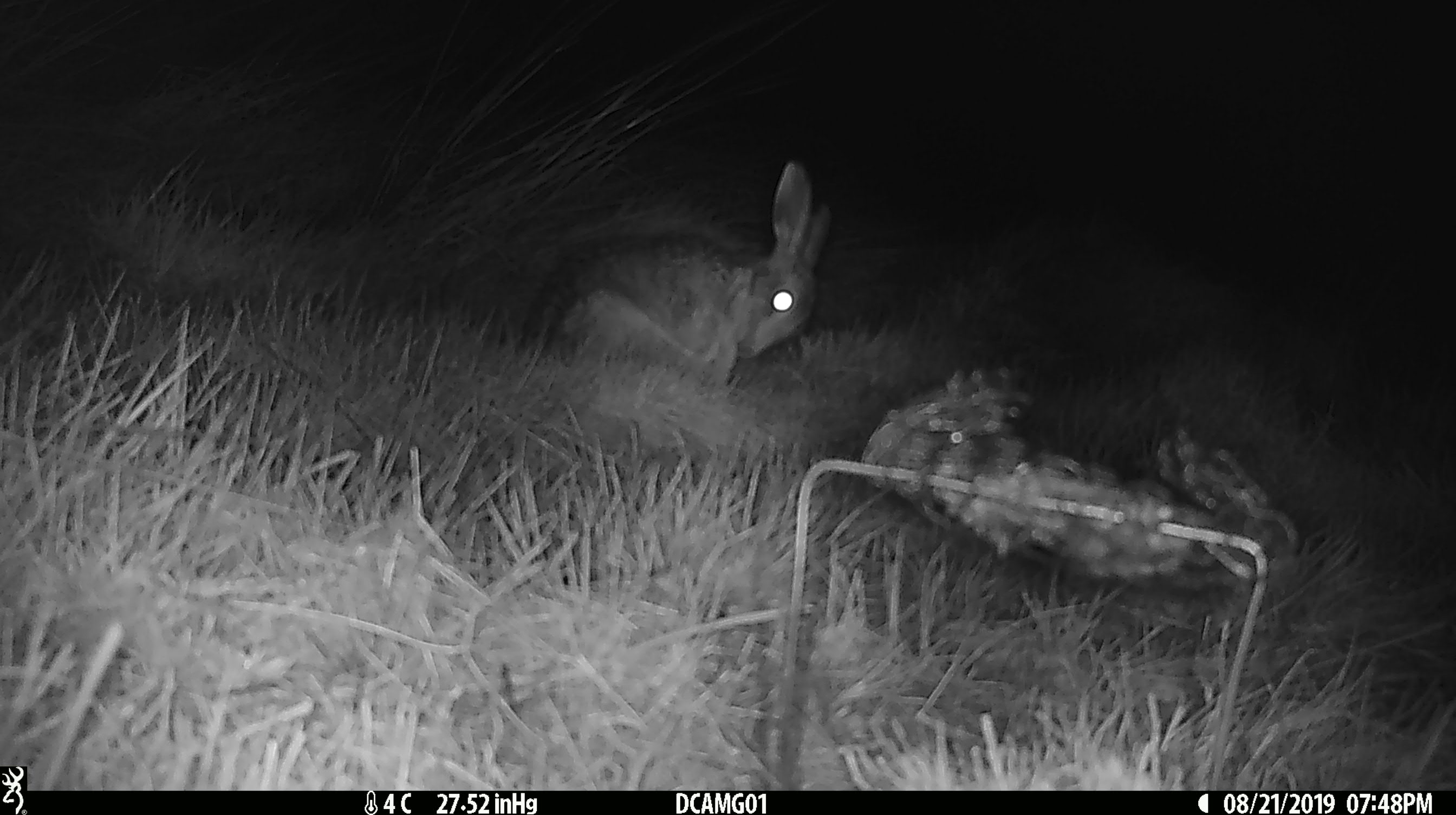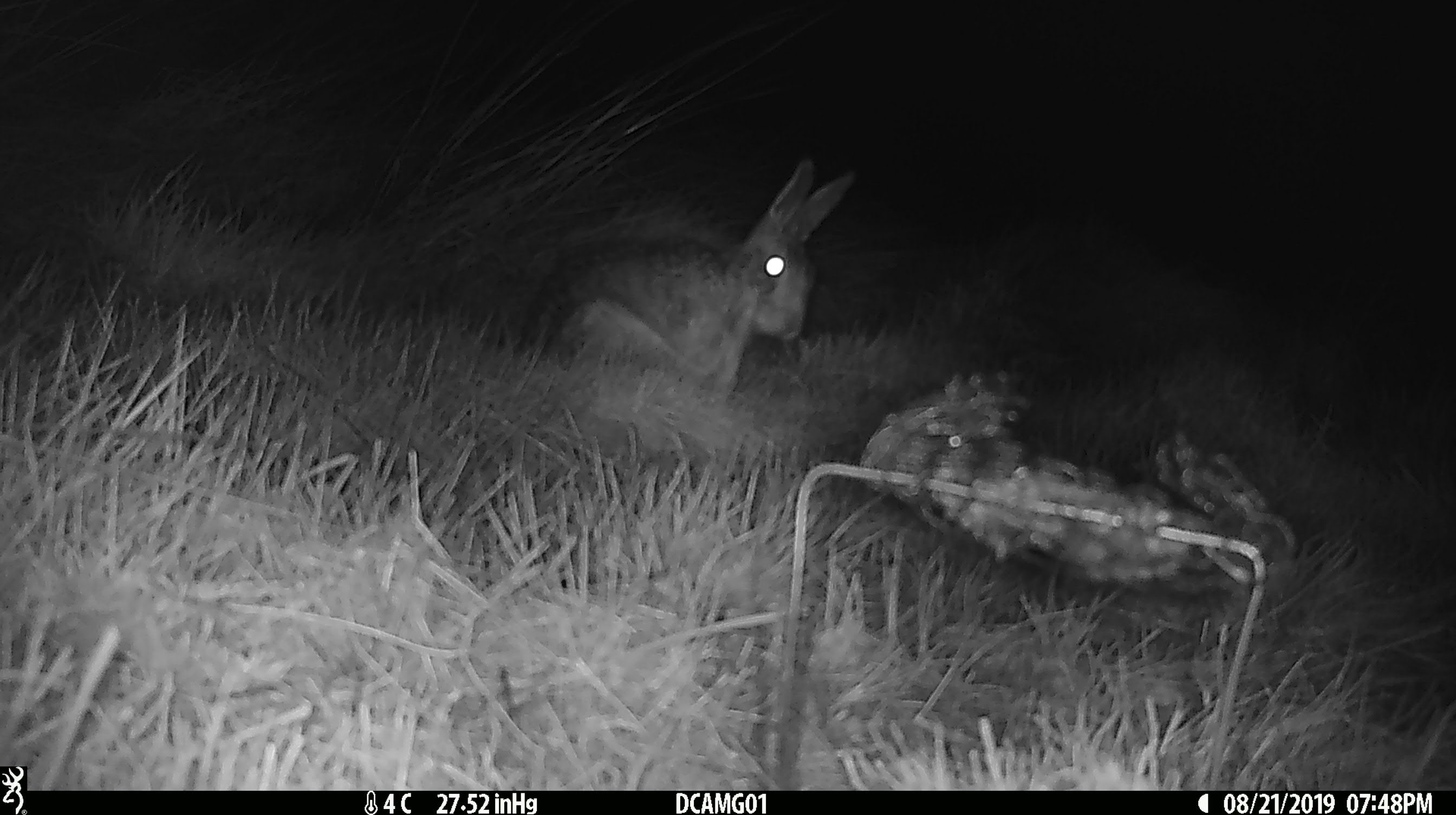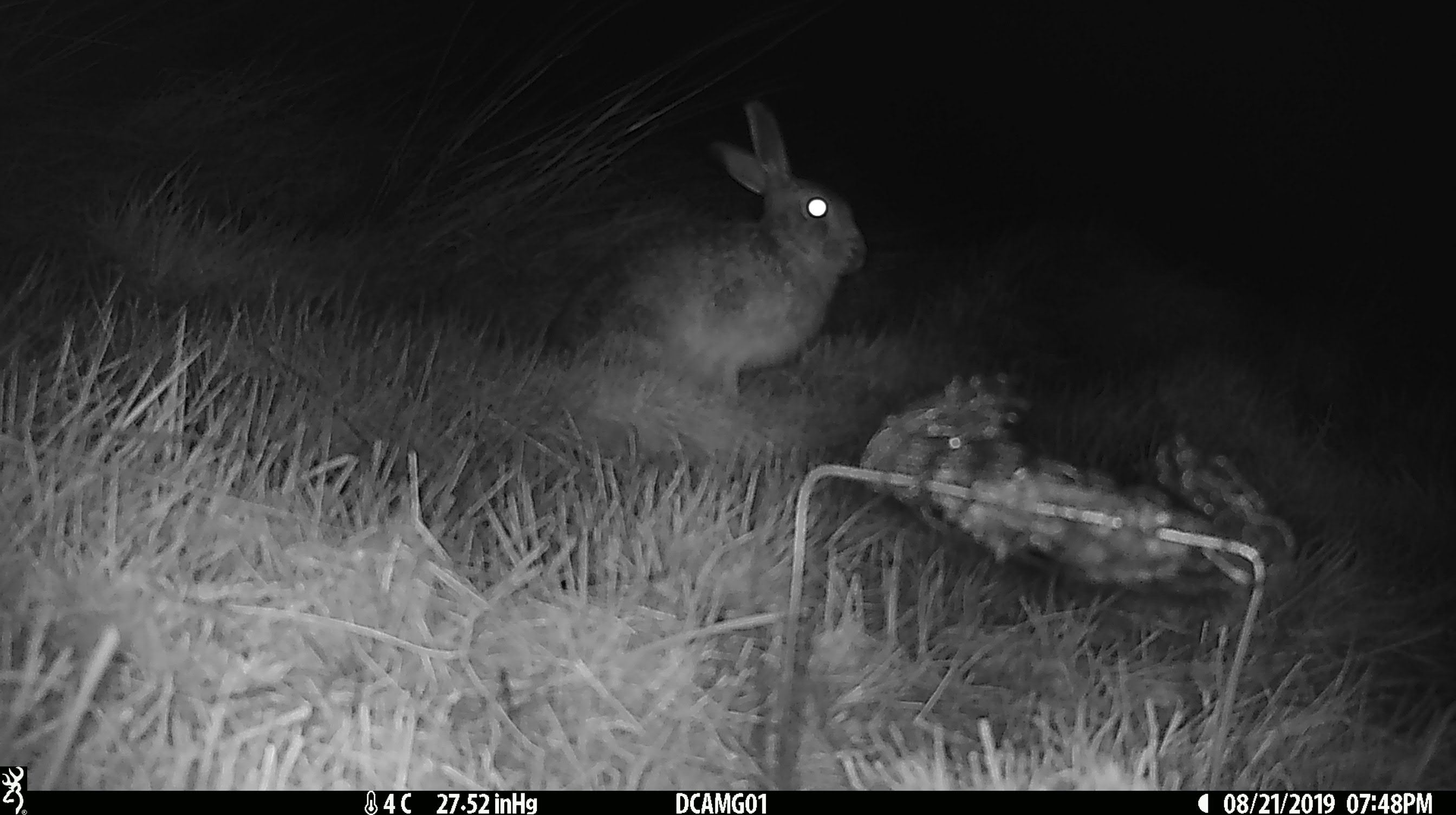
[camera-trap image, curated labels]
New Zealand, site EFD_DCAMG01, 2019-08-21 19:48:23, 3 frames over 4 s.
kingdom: Animalia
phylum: Chordata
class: Mammalia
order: Lagomorpha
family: Leporidae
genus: Lepus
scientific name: Lepus europaeus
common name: brown hare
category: hare